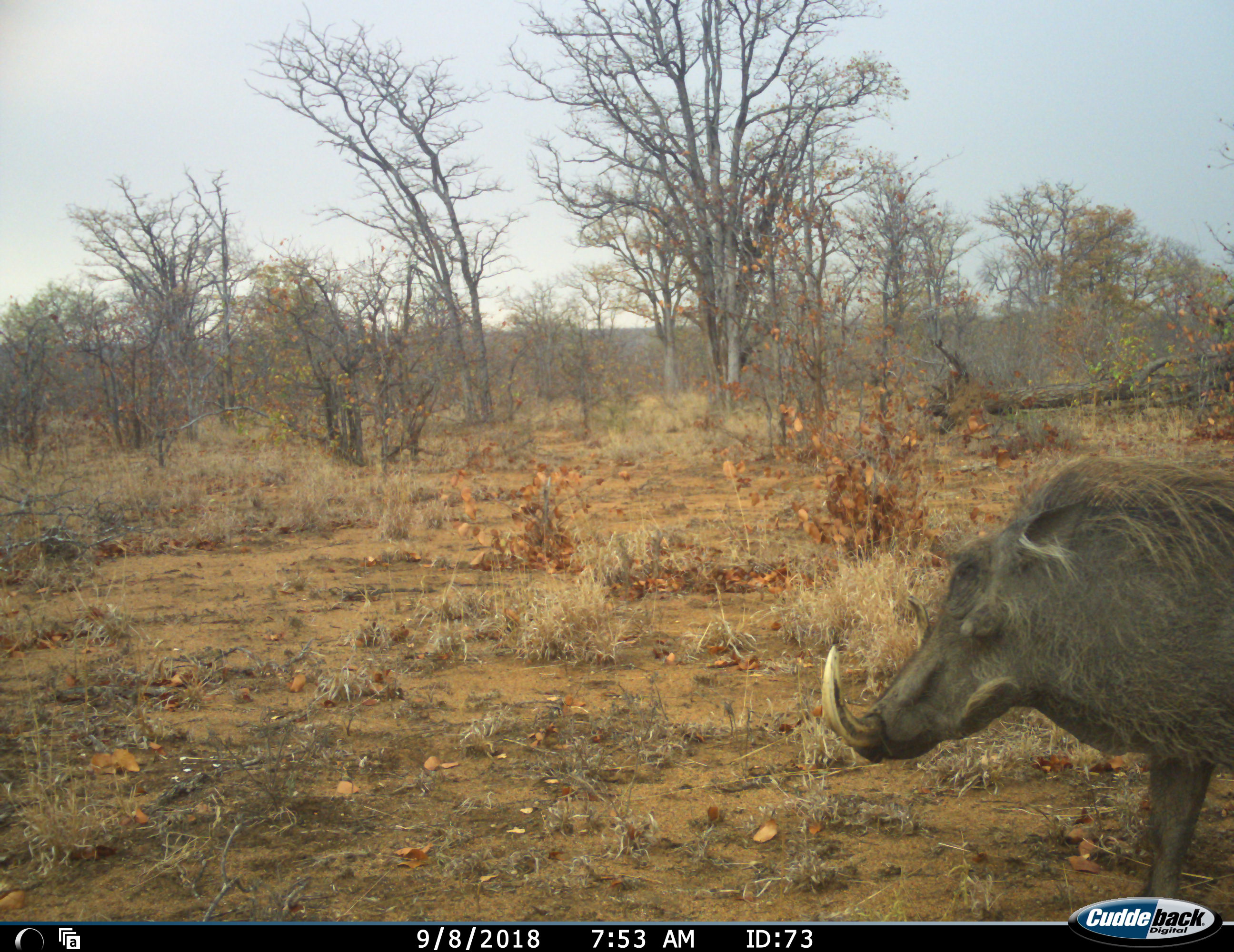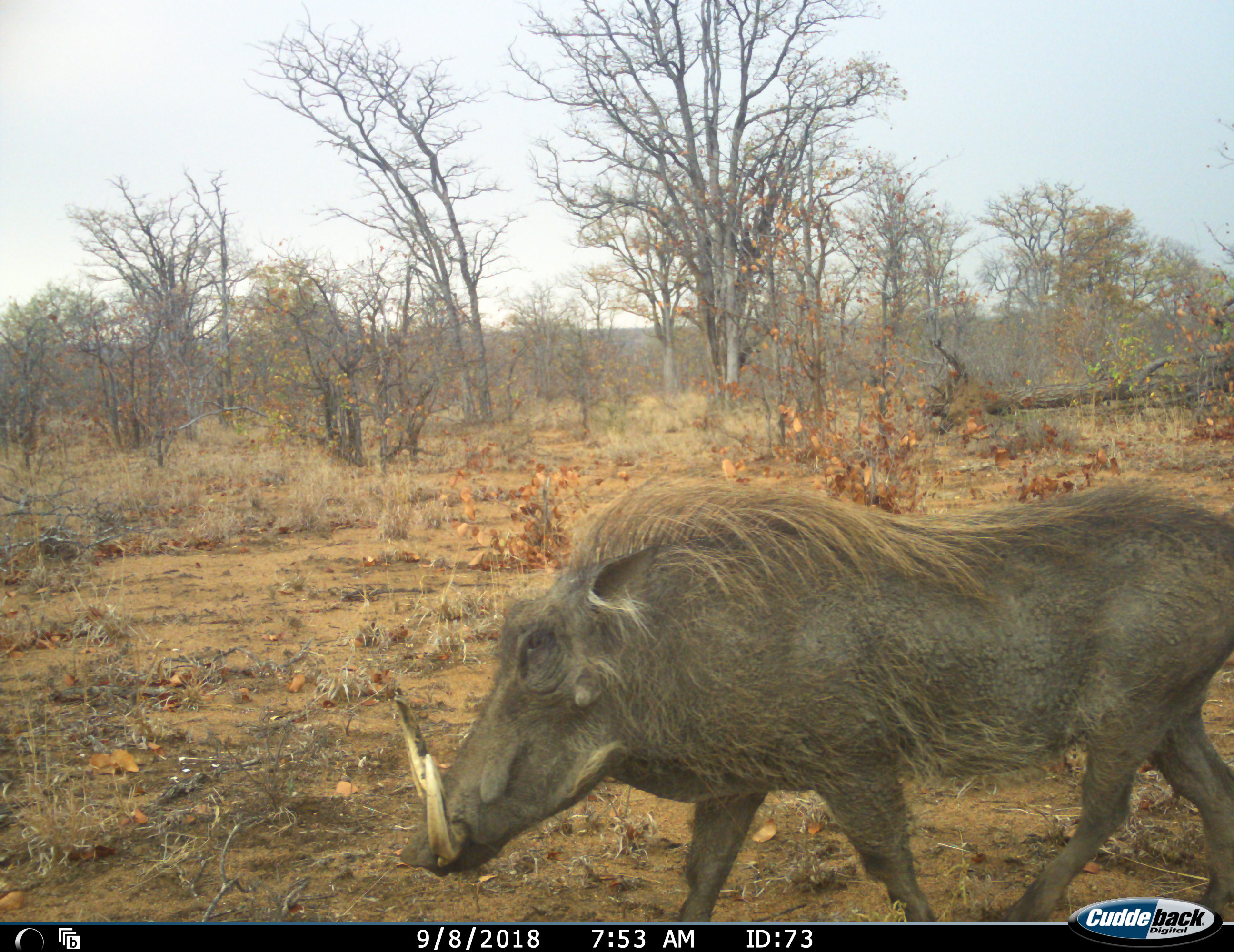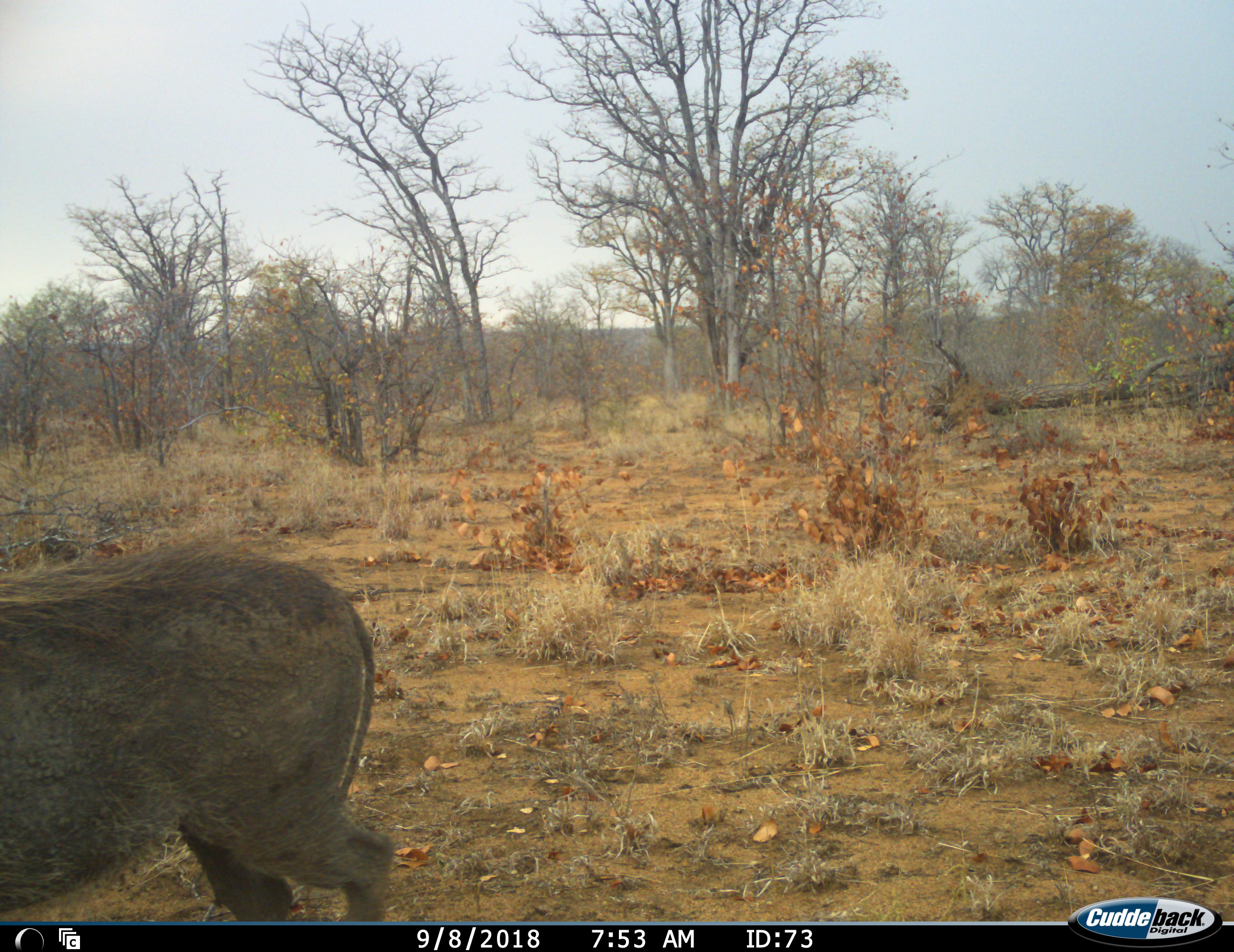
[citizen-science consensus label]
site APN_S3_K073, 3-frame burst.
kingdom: Animalia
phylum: Chordata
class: Mammalia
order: Artiodactyla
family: Suidae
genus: Phacochoerus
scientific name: Phacochoerus africanus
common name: warthog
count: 1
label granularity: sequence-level